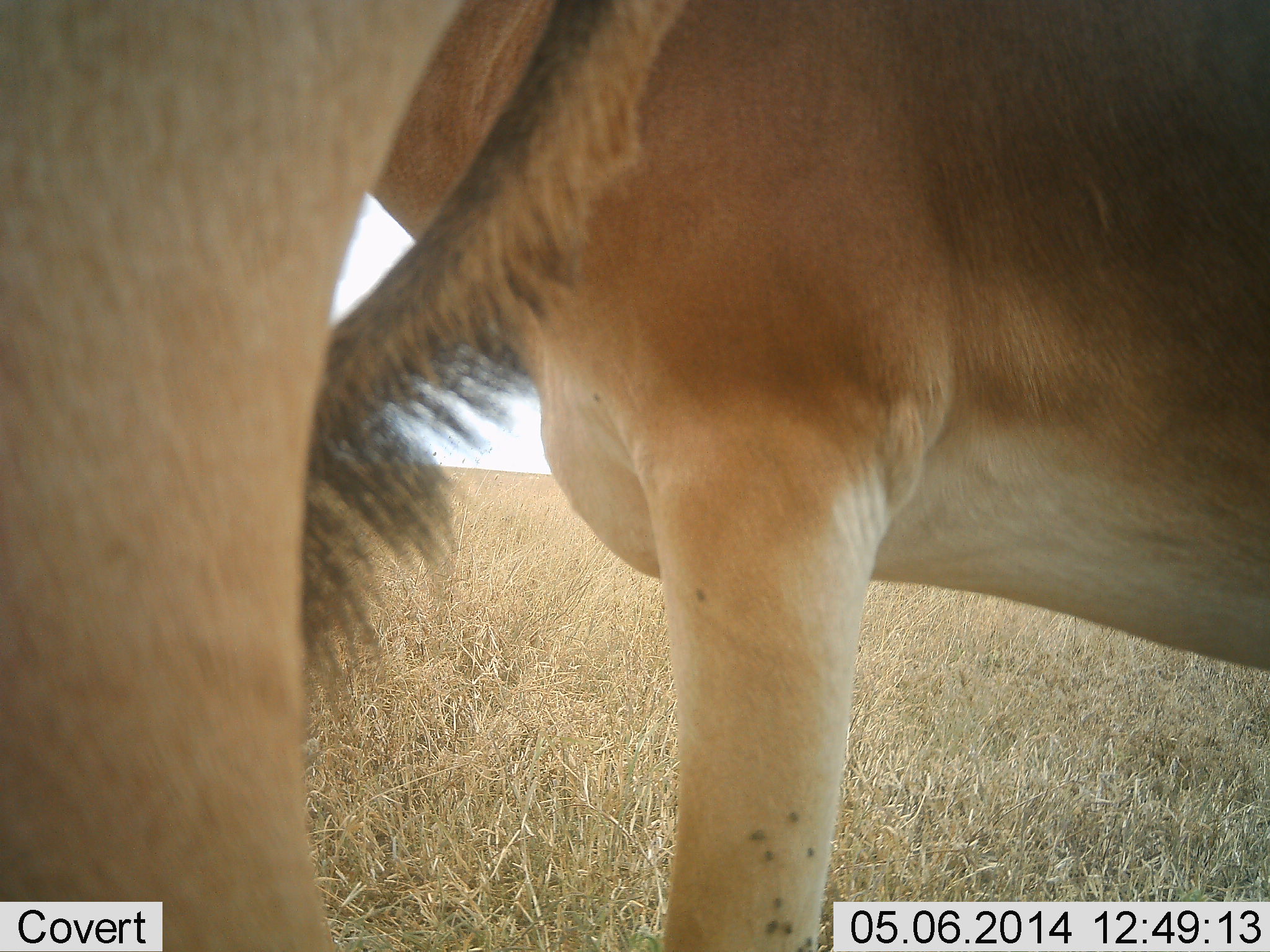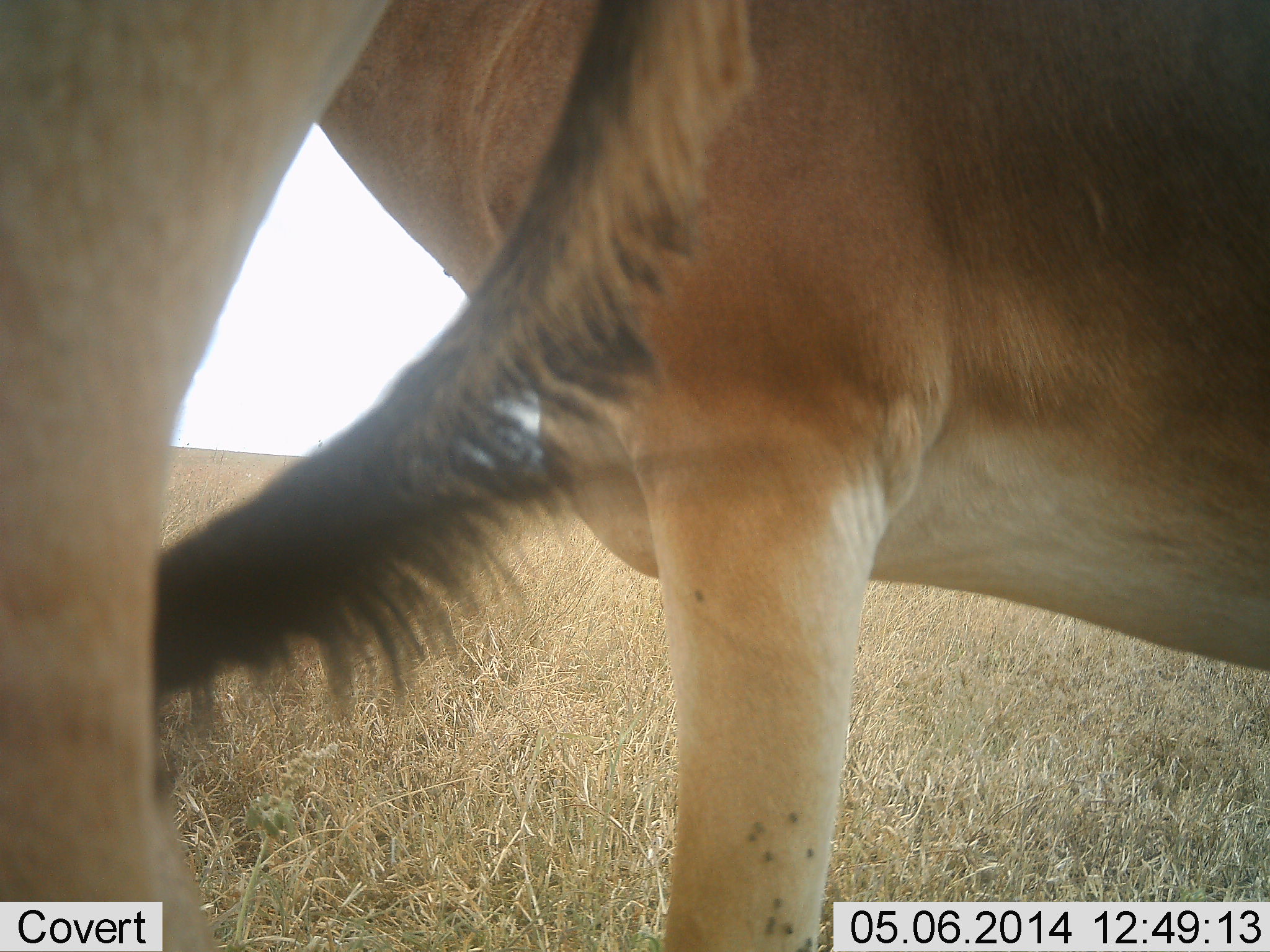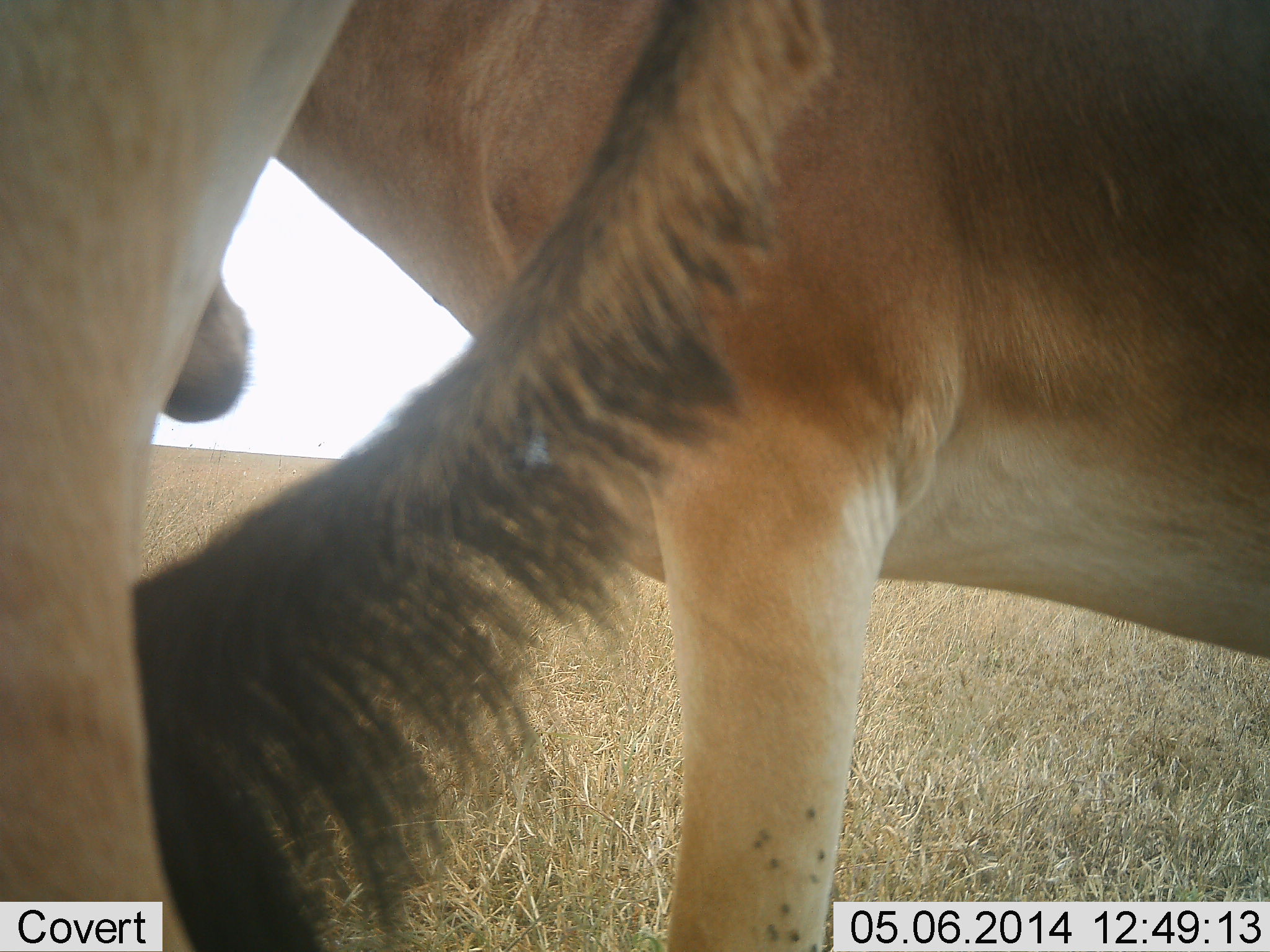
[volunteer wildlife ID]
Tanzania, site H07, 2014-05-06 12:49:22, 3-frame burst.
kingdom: Animalia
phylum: Chordata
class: Mammalia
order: Artiodactyla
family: Bovidae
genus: Alcelaphus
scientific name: Alcelaphus buselaphus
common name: hartebeest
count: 2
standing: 100%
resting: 0%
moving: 0%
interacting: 0%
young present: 0%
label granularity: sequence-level